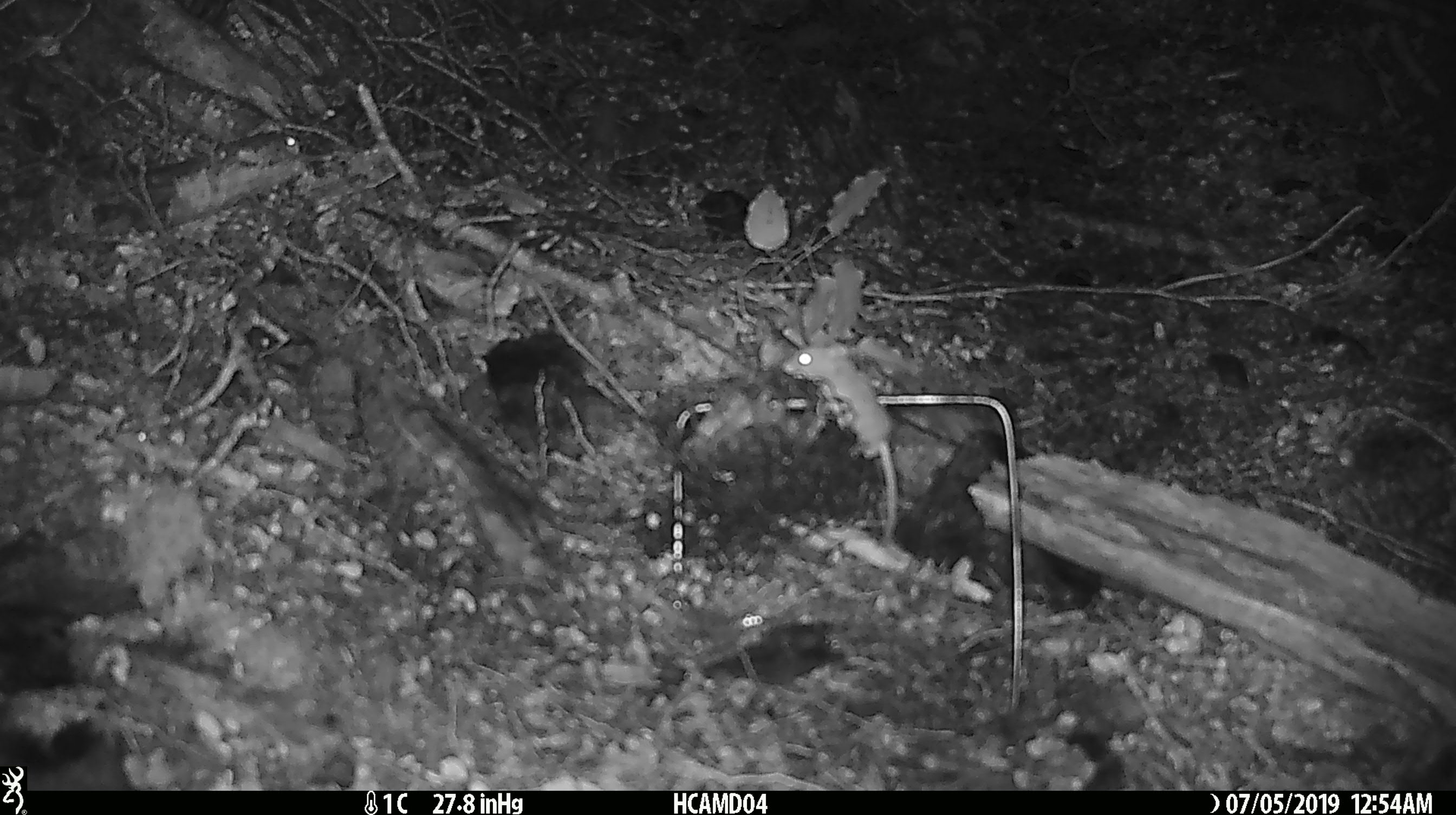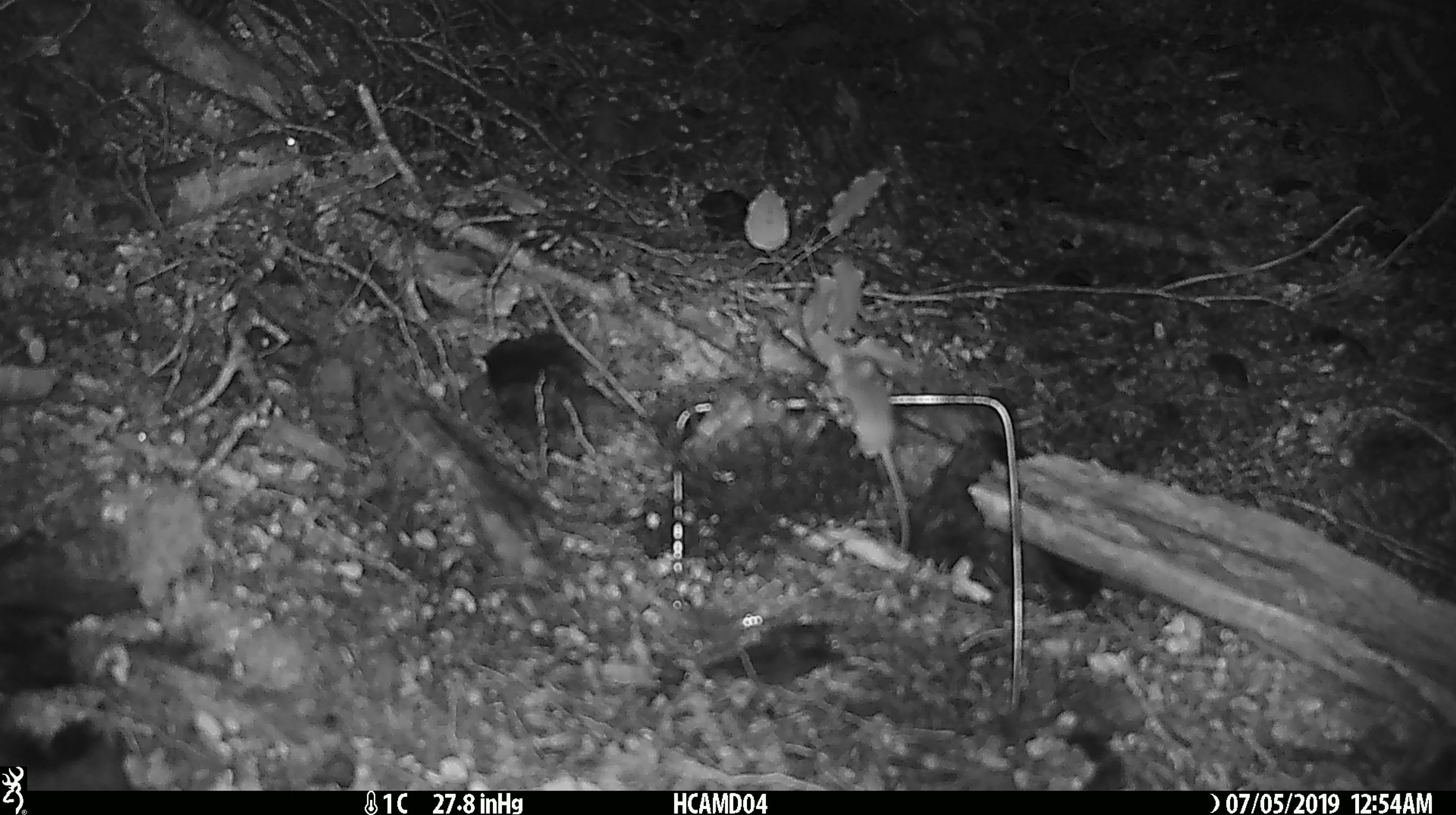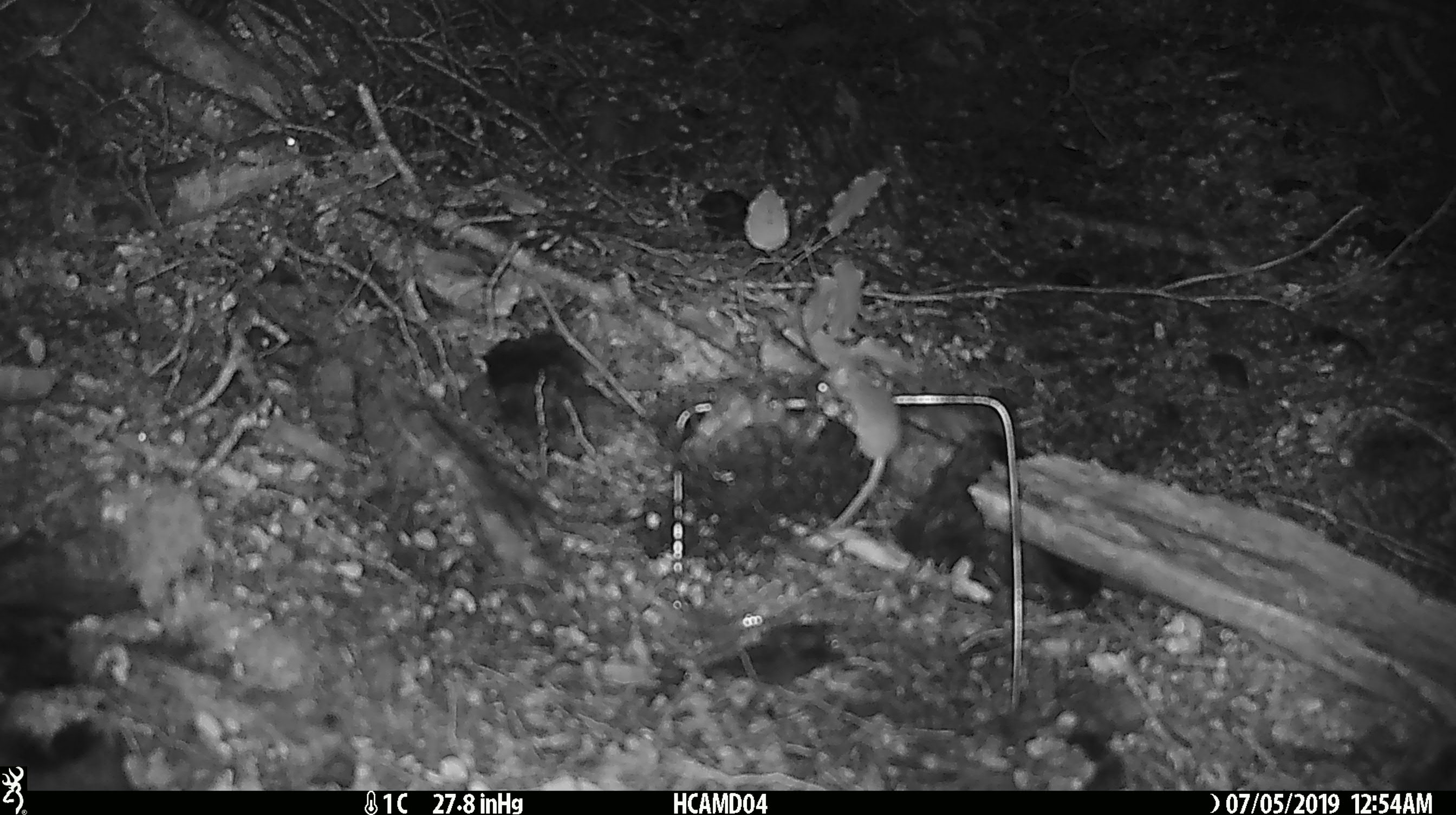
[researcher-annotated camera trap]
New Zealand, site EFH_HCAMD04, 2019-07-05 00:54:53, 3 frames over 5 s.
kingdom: Animalia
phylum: Chordata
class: Mammalia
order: Rodentia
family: Muridae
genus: Mus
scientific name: Mus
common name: mouse